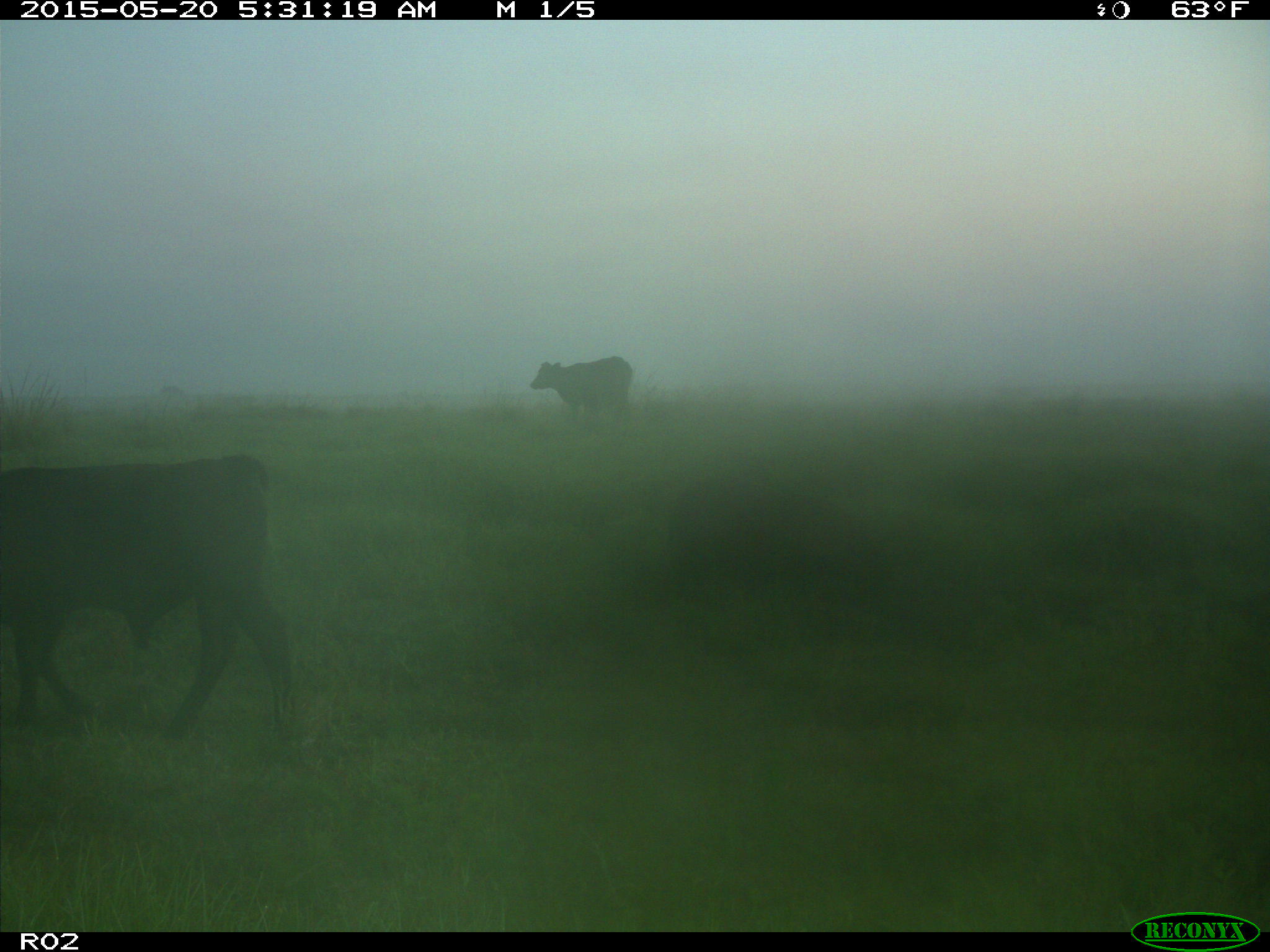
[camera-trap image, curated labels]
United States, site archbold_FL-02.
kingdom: Animalia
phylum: Chordata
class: Mammalia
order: Artiodactyla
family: Bovidae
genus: Bos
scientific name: Bos taurus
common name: domestic cow